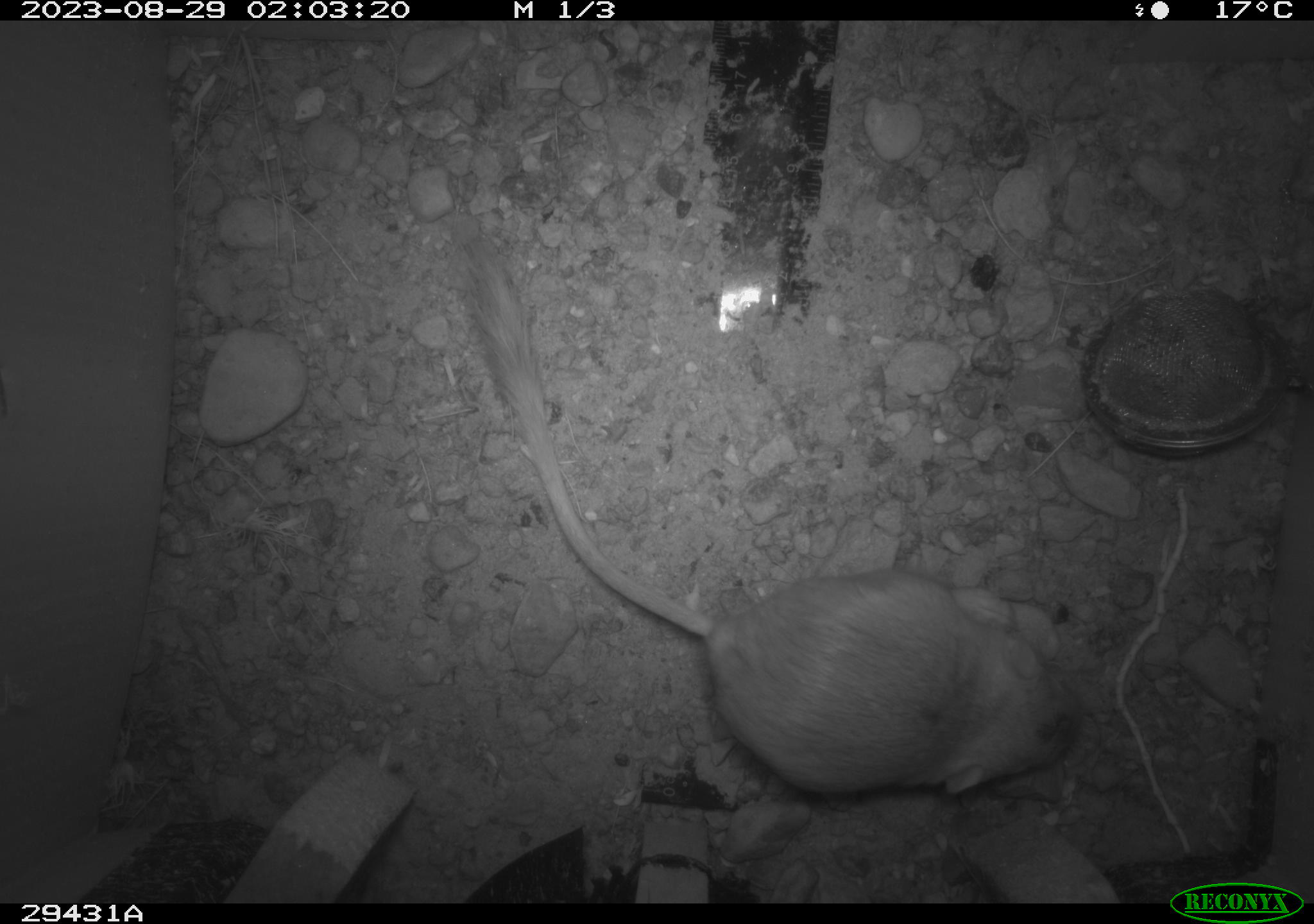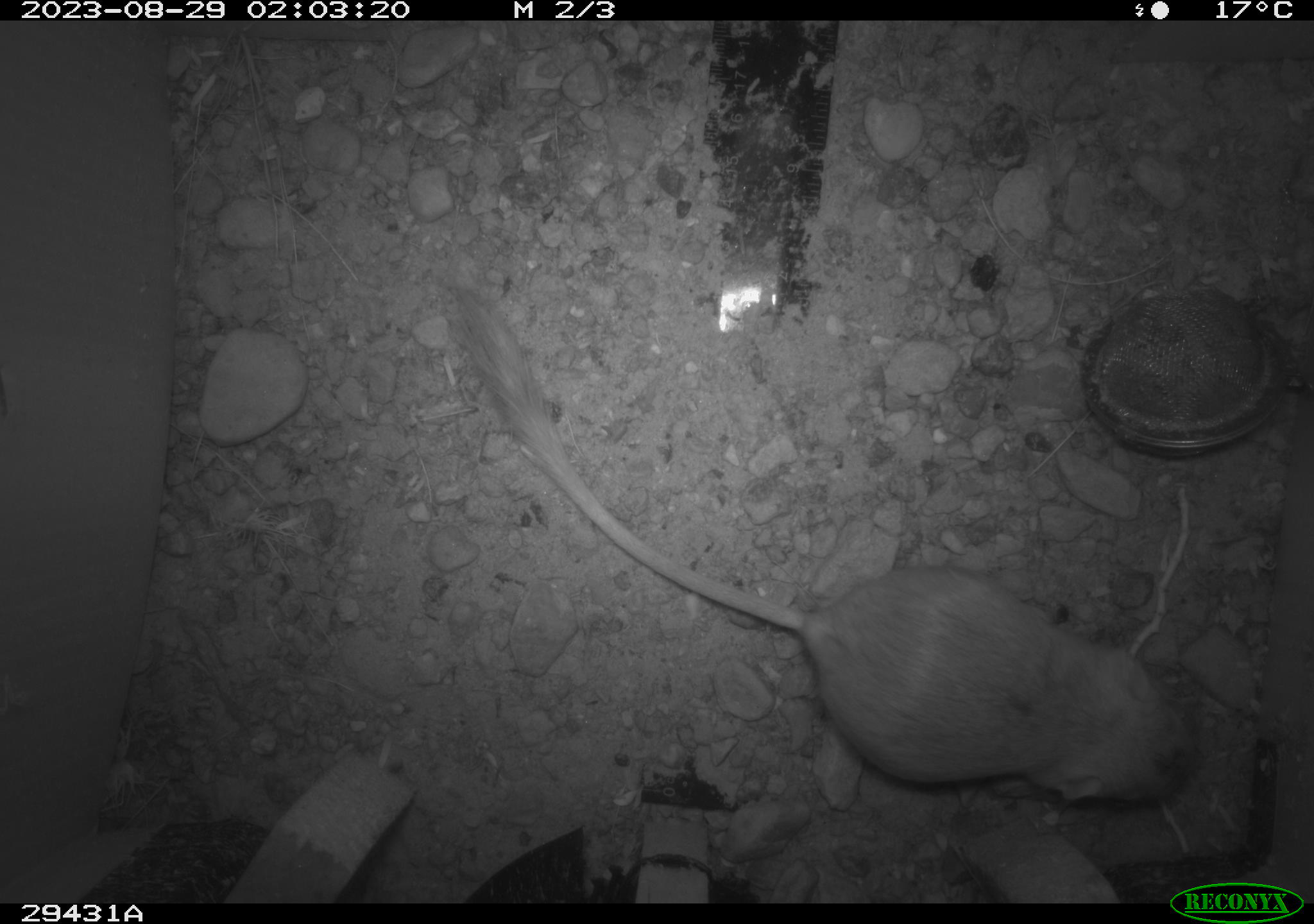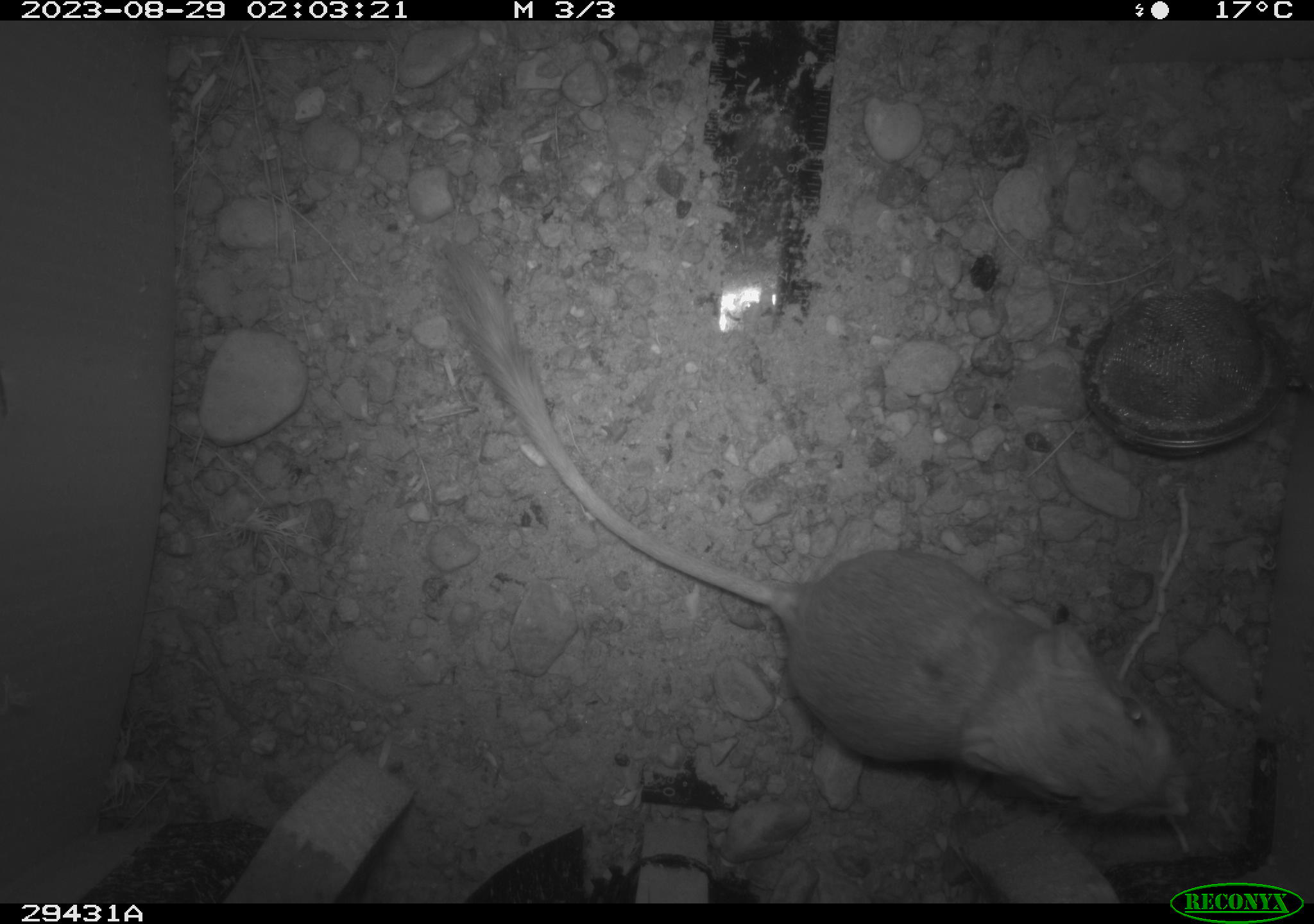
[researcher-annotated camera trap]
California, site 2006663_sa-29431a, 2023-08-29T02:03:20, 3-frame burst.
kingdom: Animalia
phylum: Chordata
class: Mammalia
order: Rodentia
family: Heteromyidae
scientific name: Heteromyidae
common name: kangaroo rats and pocket mice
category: heteromyidae family